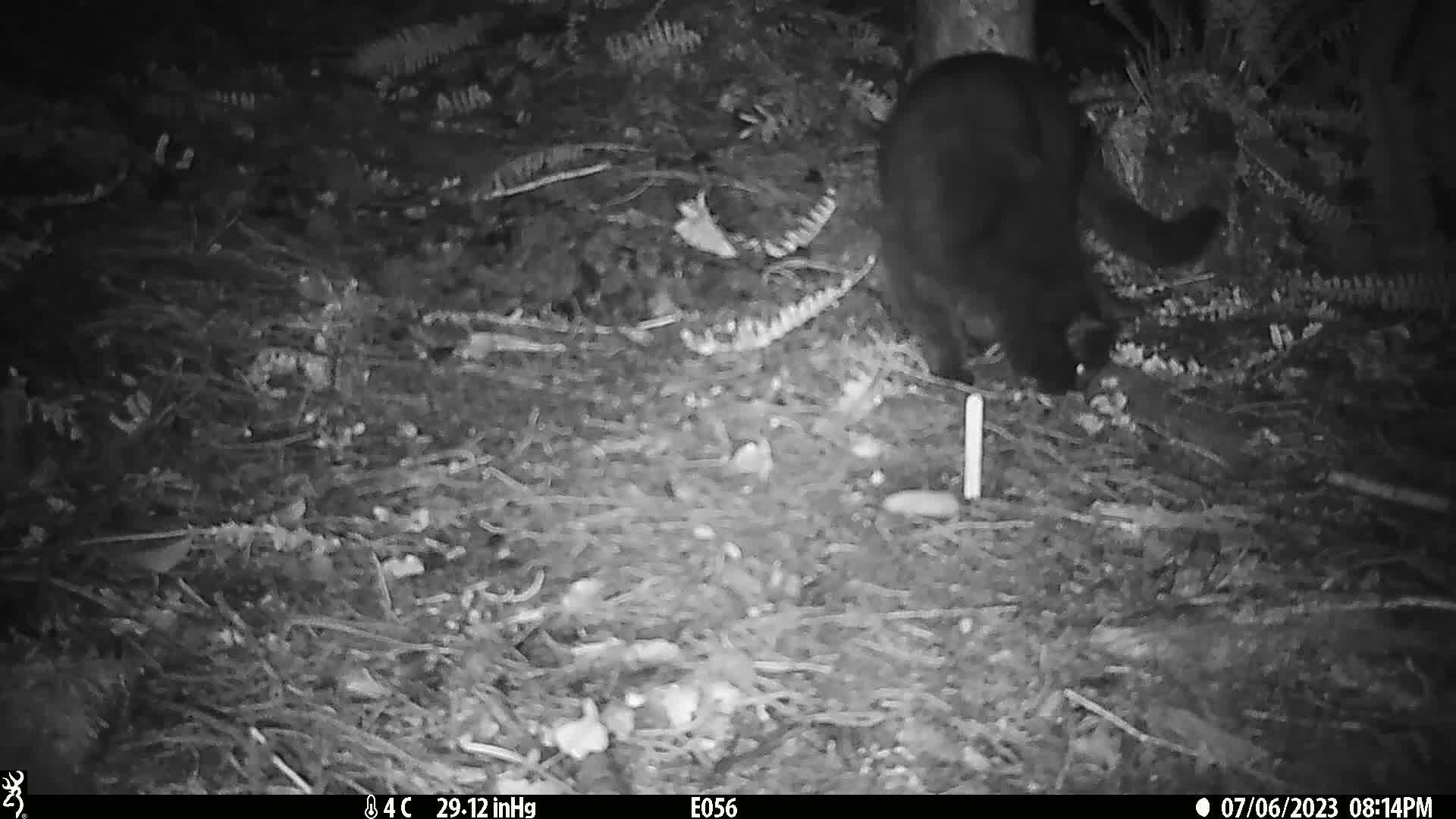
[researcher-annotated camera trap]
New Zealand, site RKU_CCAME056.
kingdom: Animalia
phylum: Chordata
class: Mammalia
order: Carnivora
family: Felidae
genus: Felis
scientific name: Felis catus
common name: domestic cat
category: cat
Cat (domestic cat) (Felis catus).